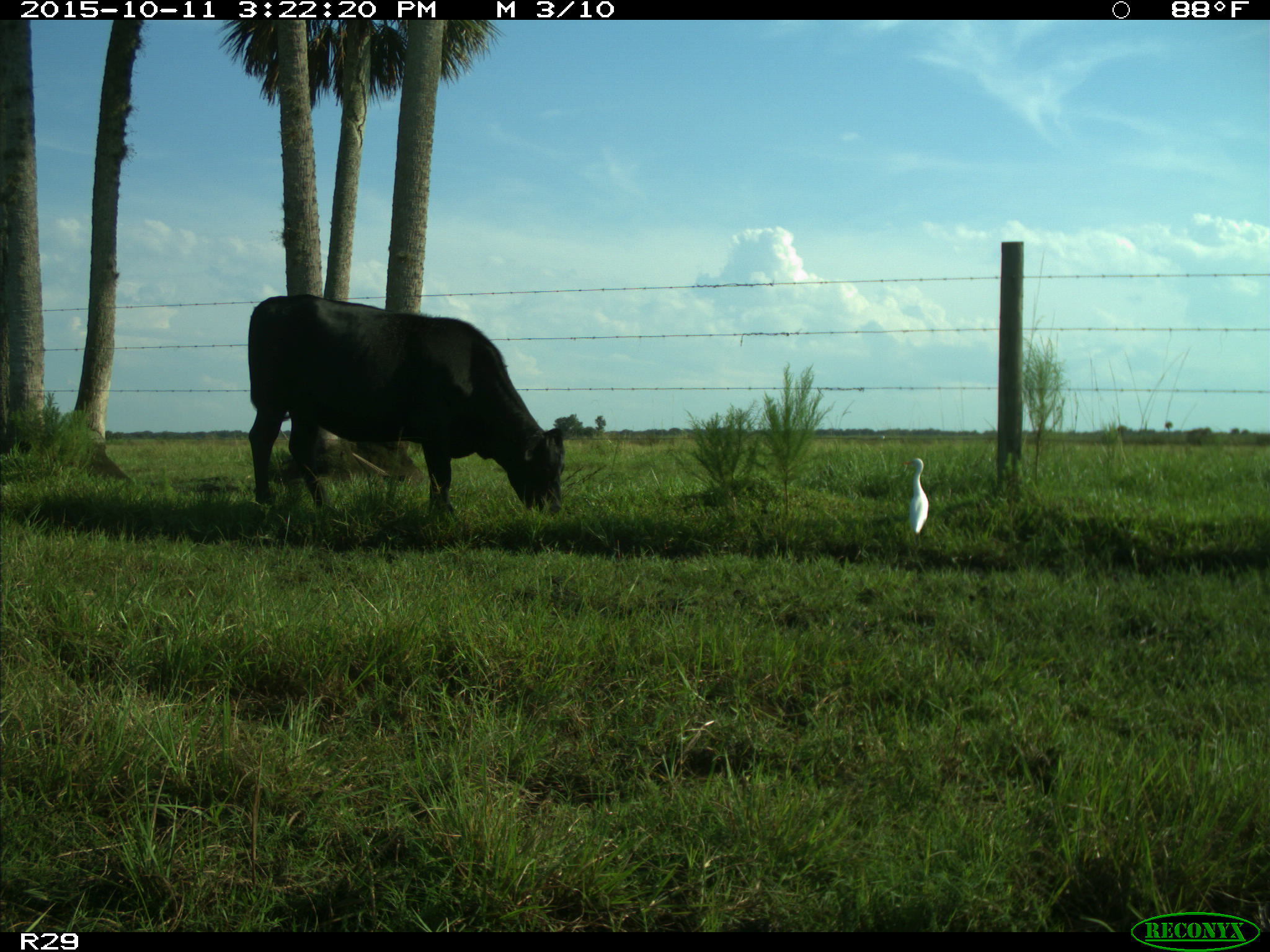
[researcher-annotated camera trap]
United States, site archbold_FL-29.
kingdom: Animalia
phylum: Chordata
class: Mammalia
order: Artiodactyla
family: Bovidae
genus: Bos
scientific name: Bos taurus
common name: domestic cow